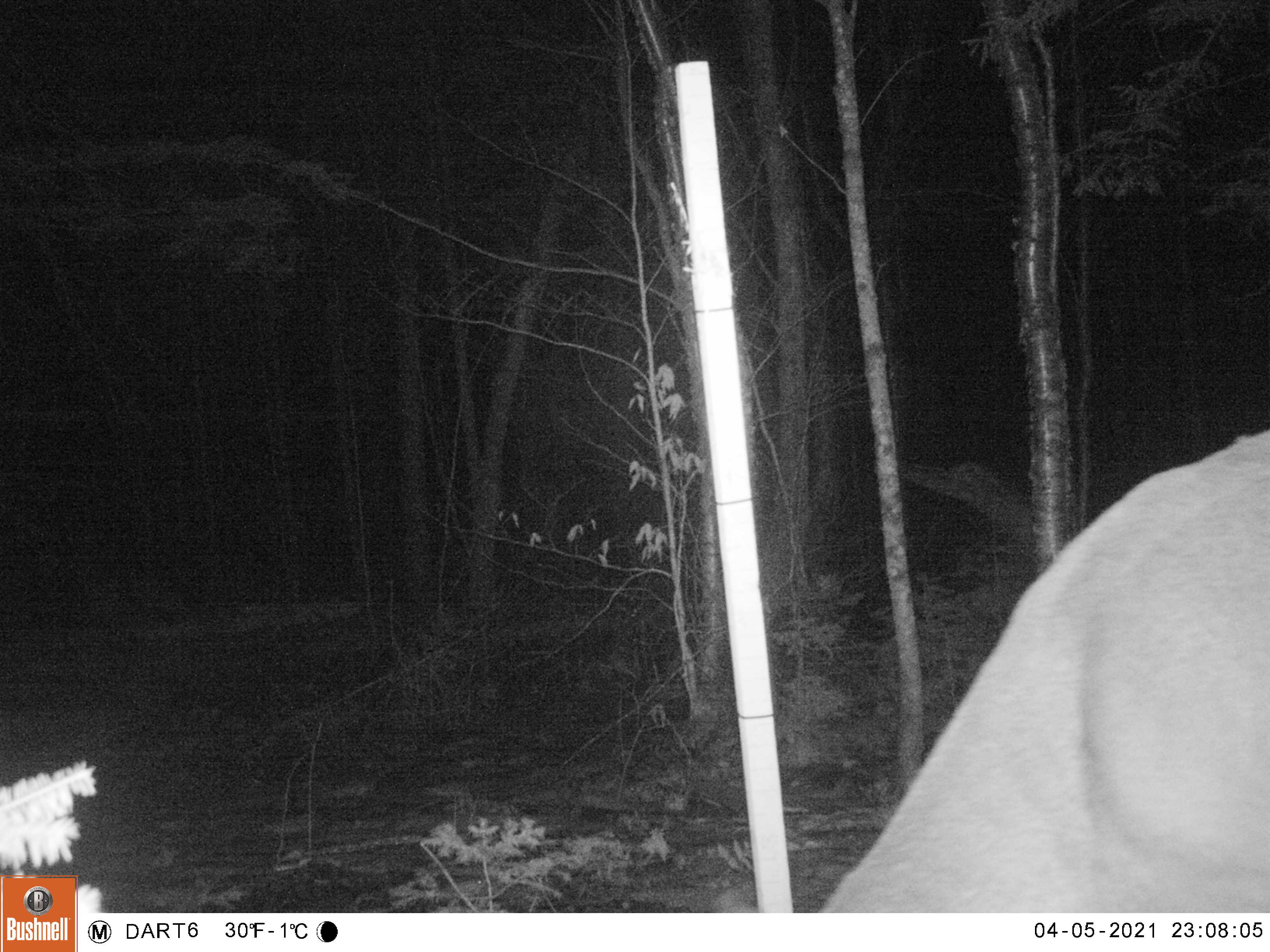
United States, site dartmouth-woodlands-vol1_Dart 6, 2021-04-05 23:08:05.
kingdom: Animalia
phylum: Chordata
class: Mammalia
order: Artiodactyla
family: Cervidae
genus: Odocoileus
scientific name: Odocoileus virginianus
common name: white-tailed deer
White-tailed deer (Odocoileus virginianus).